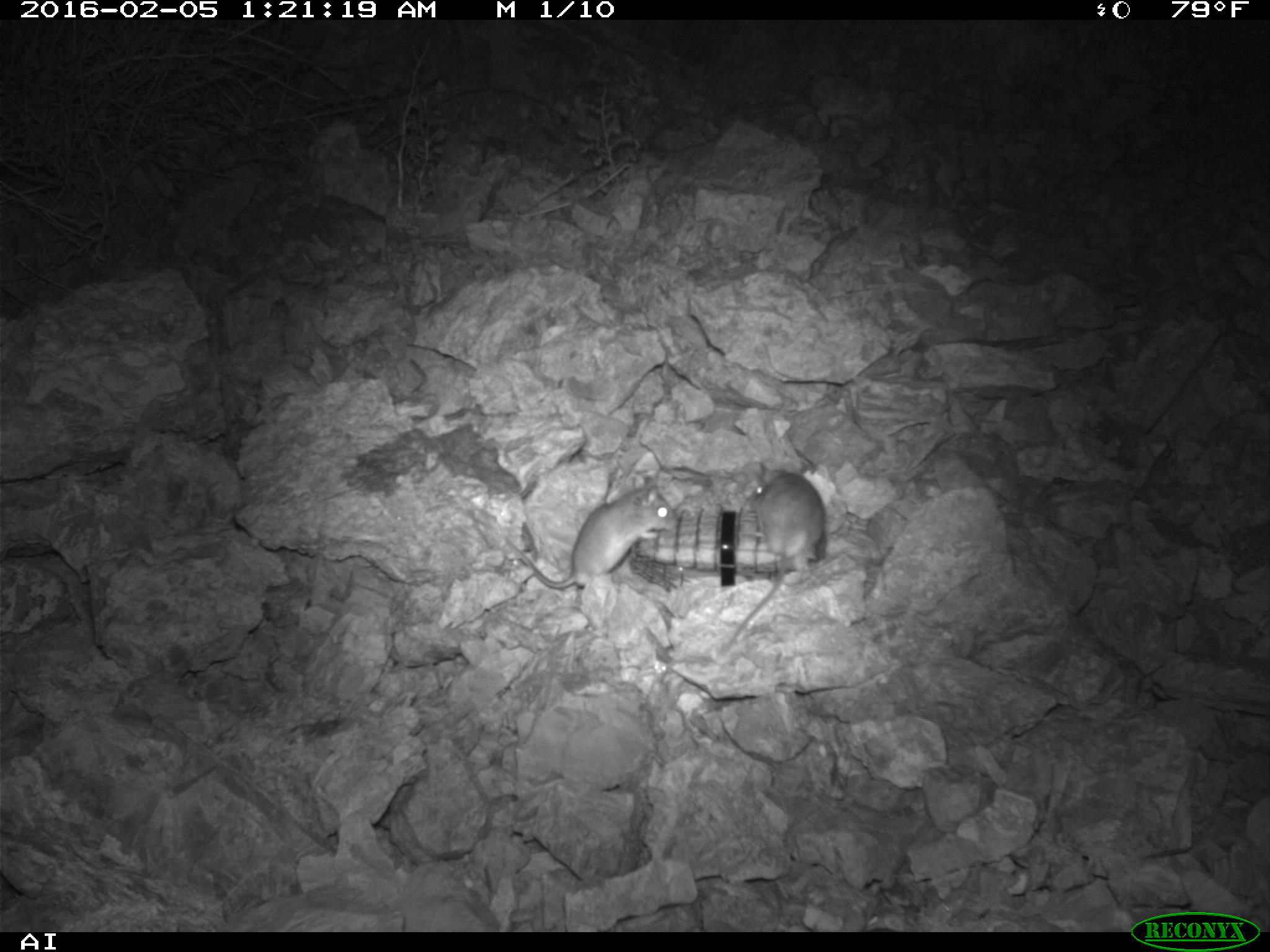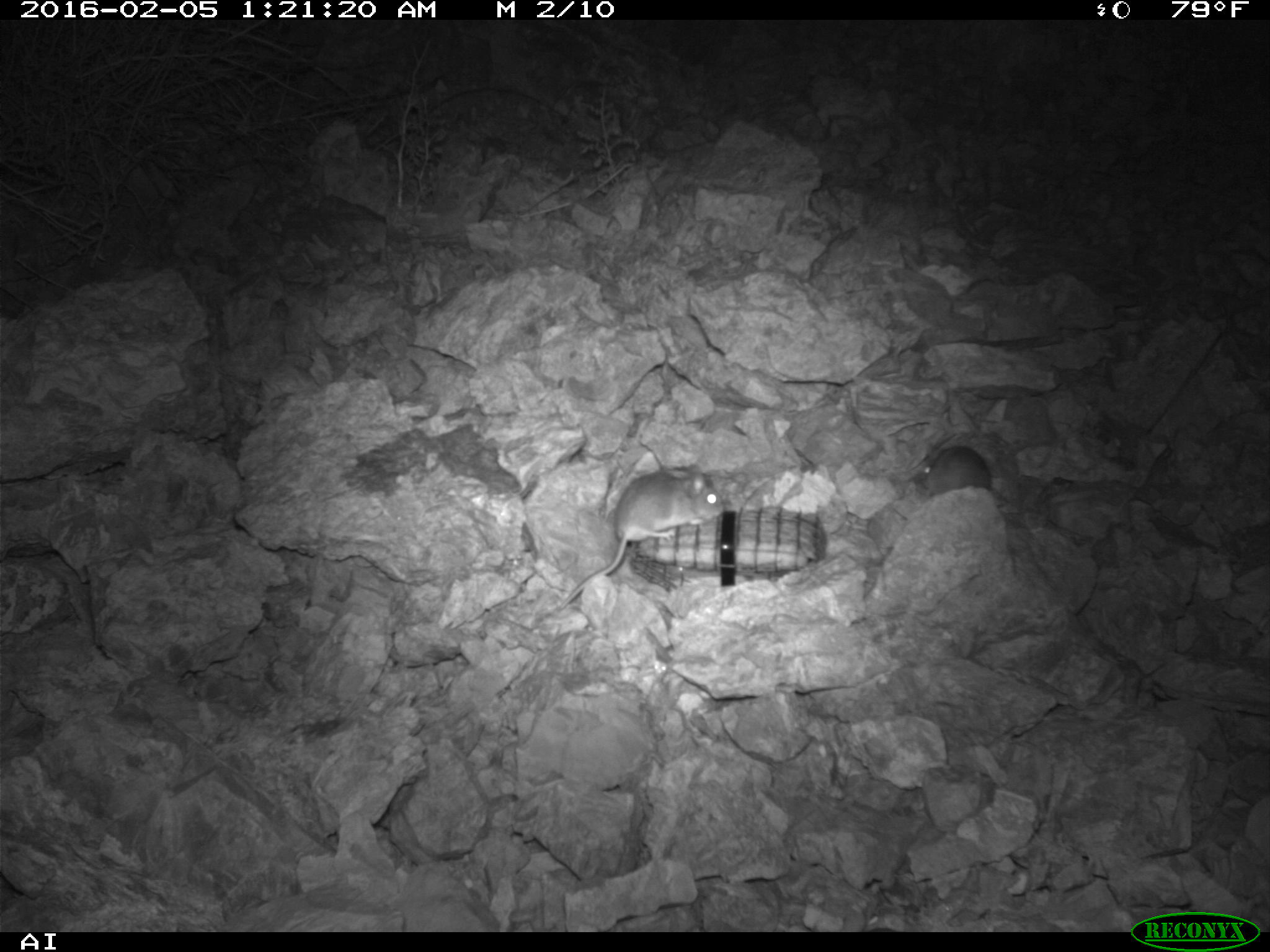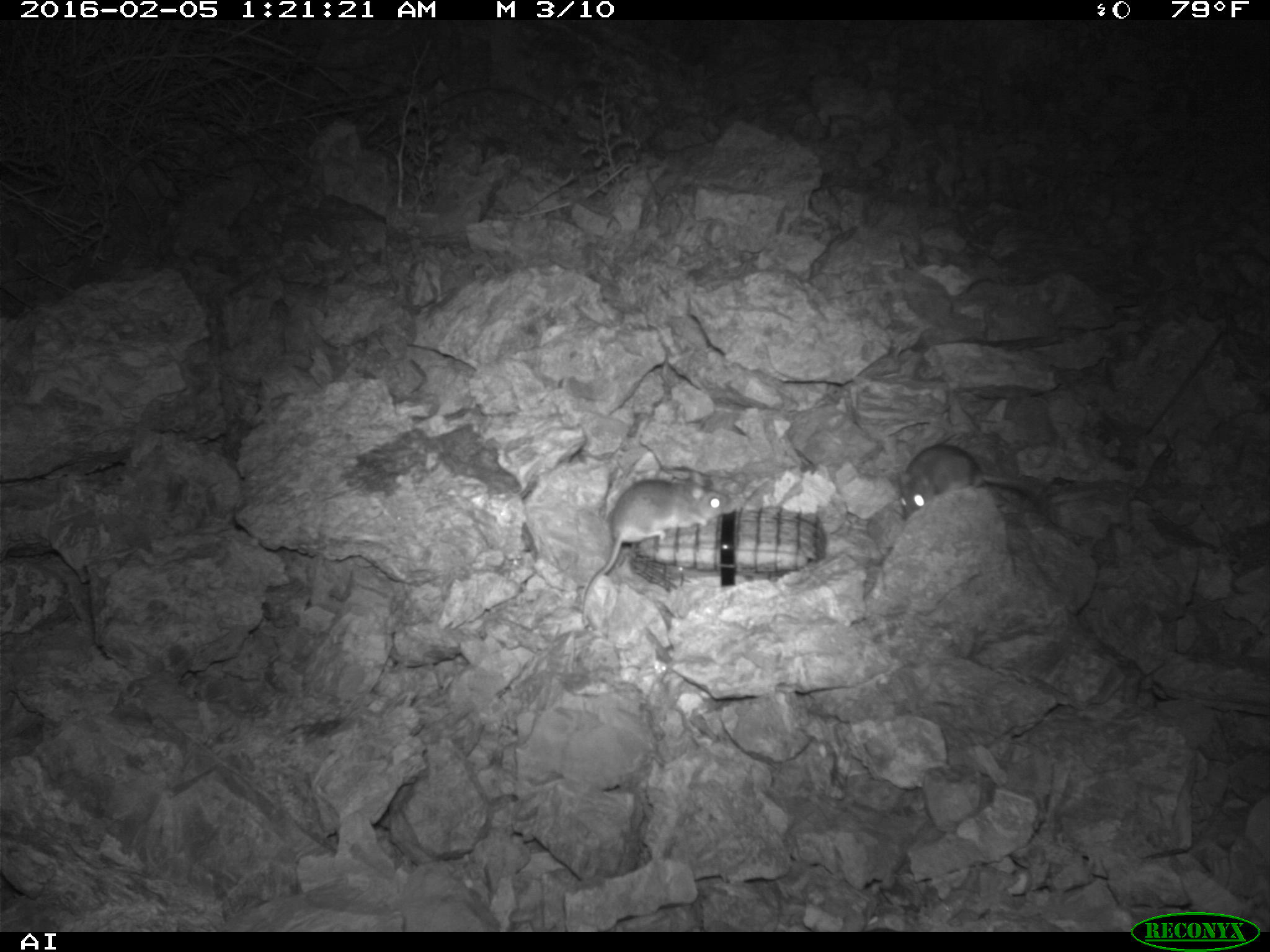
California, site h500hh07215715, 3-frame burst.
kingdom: Animalia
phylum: Chordata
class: Mammalia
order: Rodentia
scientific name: Rodentia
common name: rodent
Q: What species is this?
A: Rodent (Rodentia).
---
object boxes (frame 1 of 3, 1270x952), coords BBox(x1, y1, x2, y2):
rodent: BBox(711, 461, 826, 662); BBox(502, 485, 678, 591)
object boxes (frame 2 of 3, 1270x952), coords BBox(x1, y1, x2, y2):
rodent: BBox(559, 463, 724, 608); BBox(922, 444, 992, 496)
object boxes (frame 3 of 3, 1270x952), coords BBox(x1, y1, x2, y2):
rodent: BBox(579, 473, 730, 627); BBox(889, 443, 1048, 518)